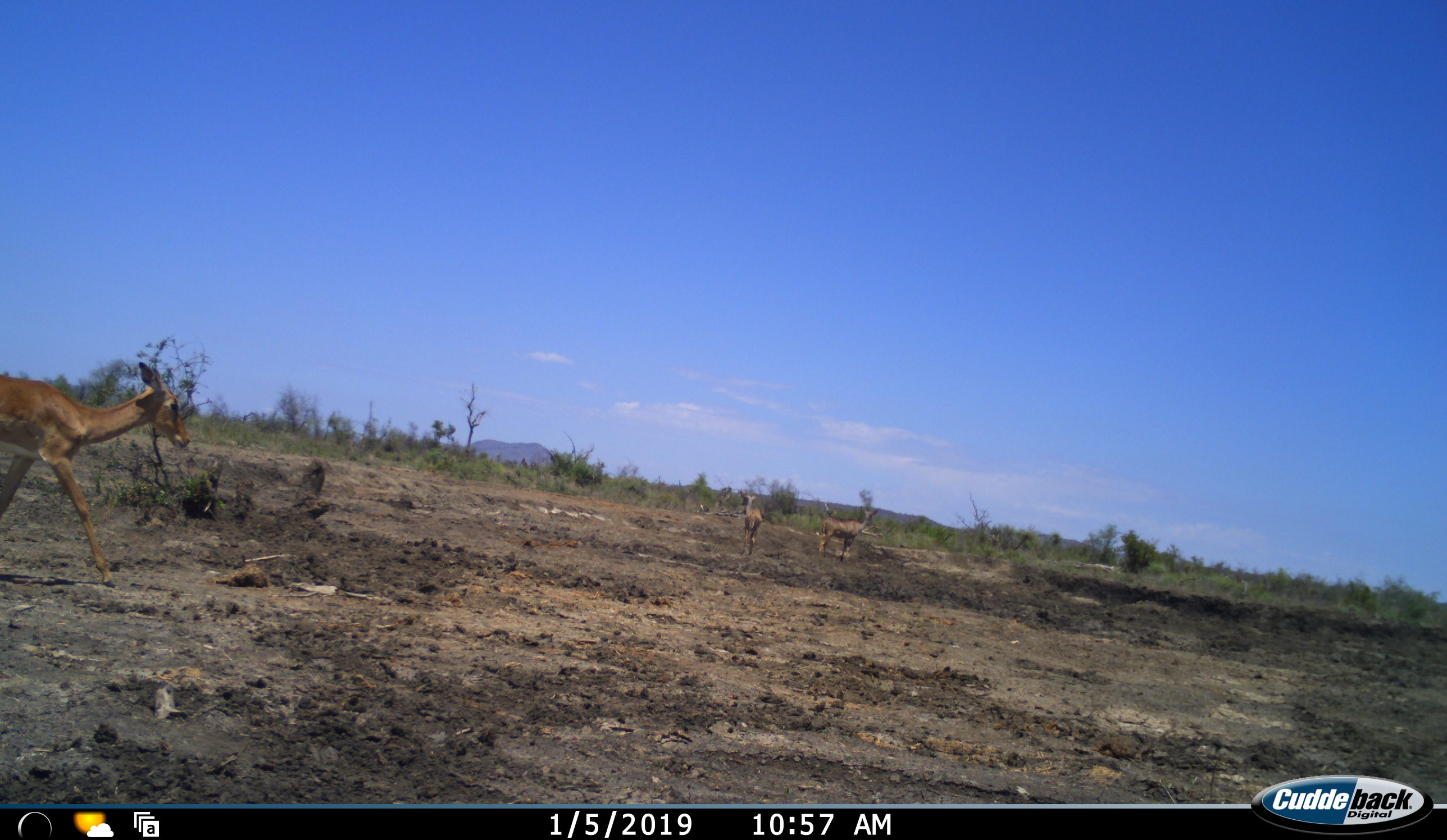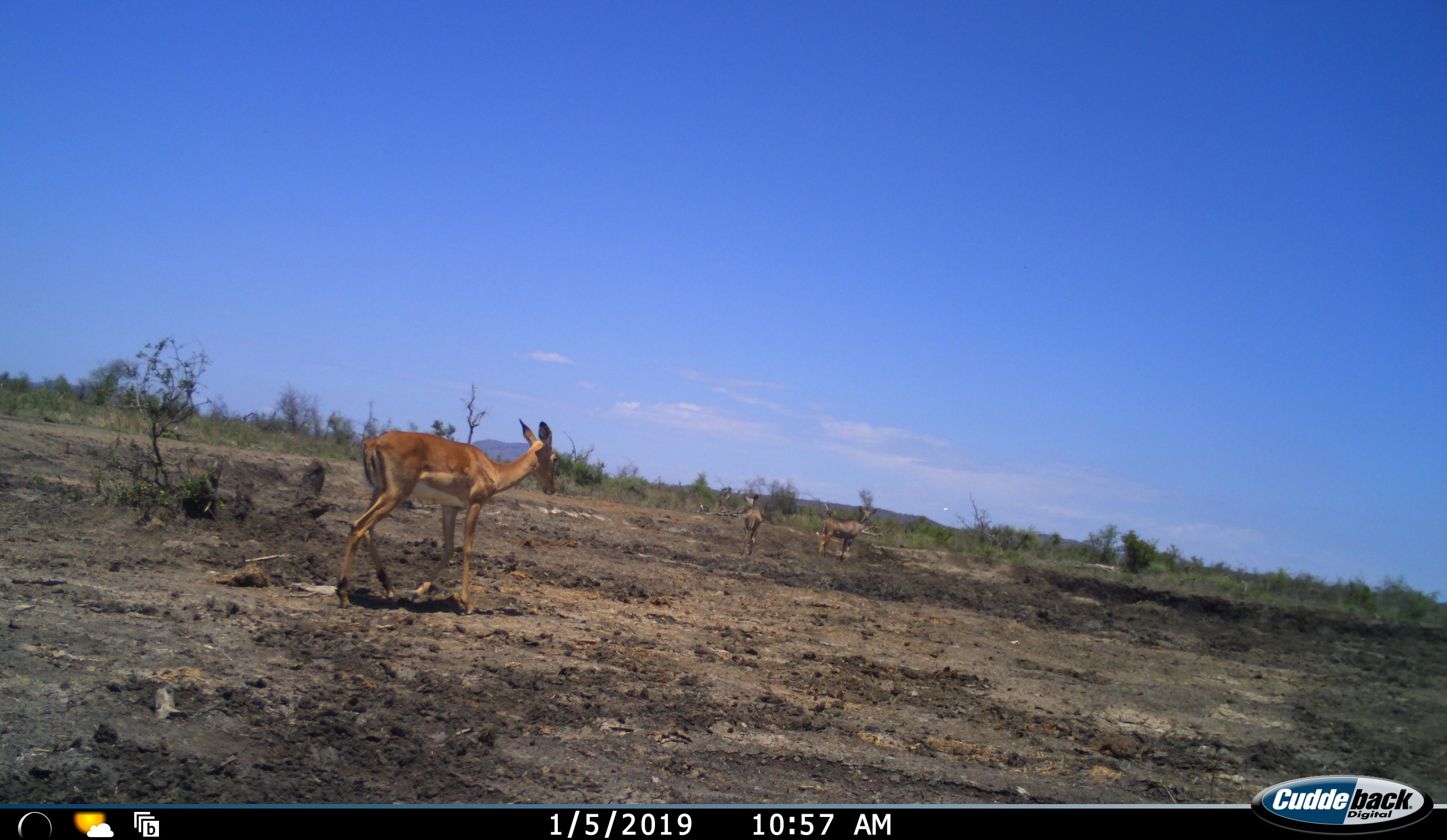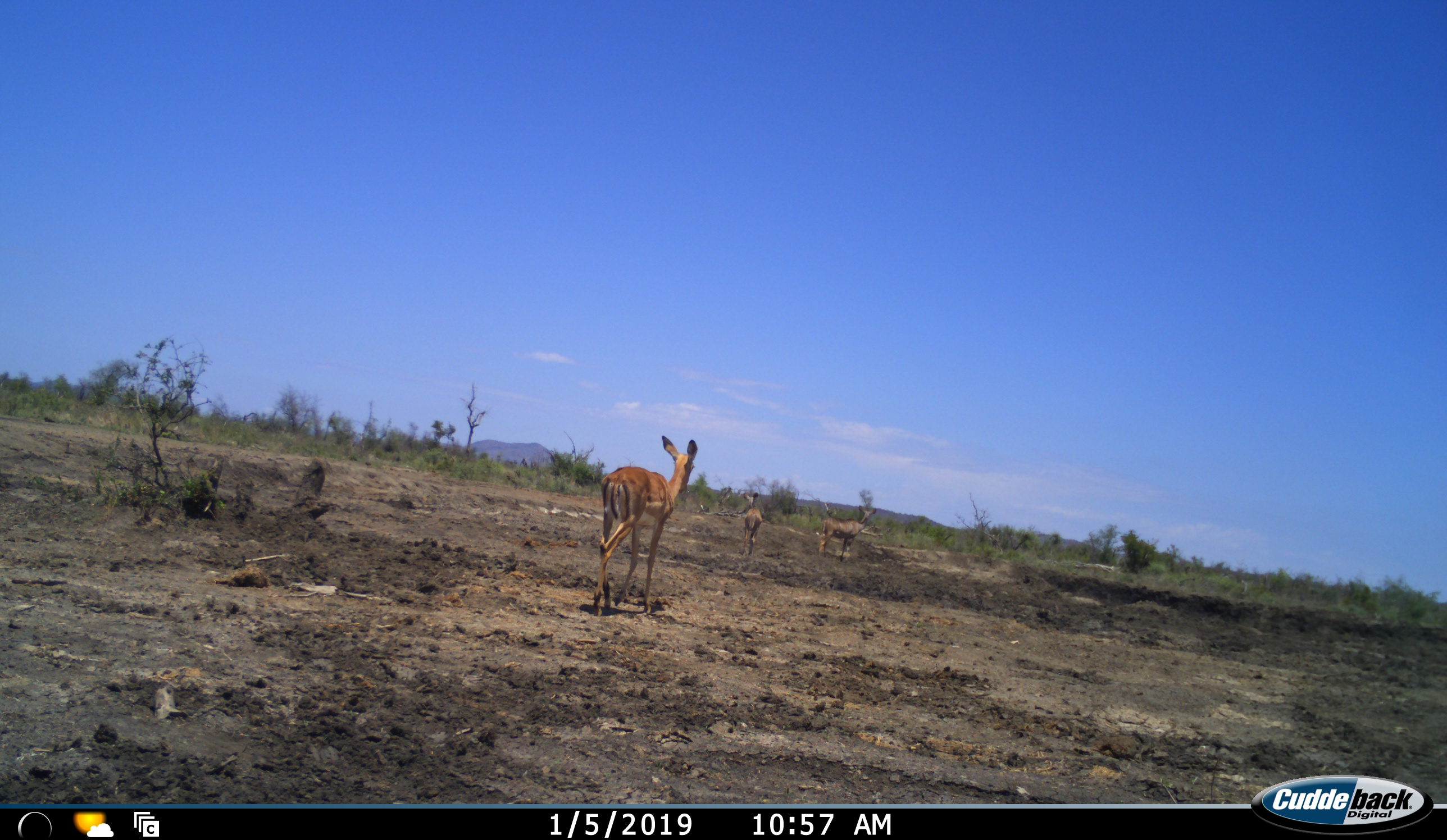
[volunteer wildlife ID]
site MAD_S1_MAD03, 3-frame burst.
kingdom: Animalia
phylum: Chordata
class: Mammalia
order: Artiodactyla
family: Bovidae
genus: Aepyceros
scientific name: Aepyceros melampus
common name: impala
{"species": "impala (Aepyceros melampus)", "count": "3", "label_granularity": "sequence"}